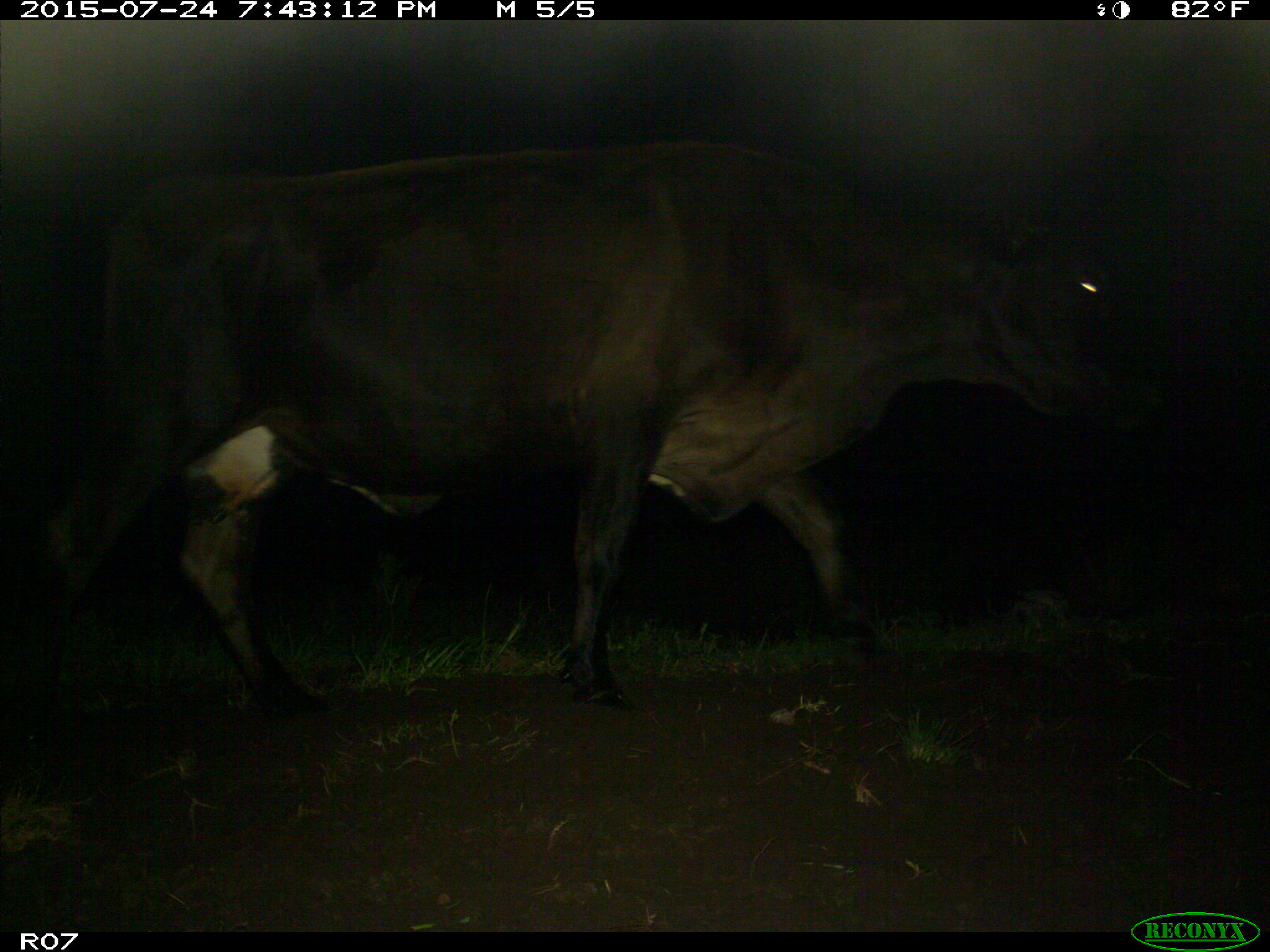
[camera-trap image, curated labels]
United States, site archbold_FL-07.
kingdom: Animalia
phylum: Chordata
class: Mammalia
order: Artiodactyla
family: Bovidae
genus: Bos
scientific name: Bos taurus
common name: domestic cow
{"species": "Bos taurus (domestic cow)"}